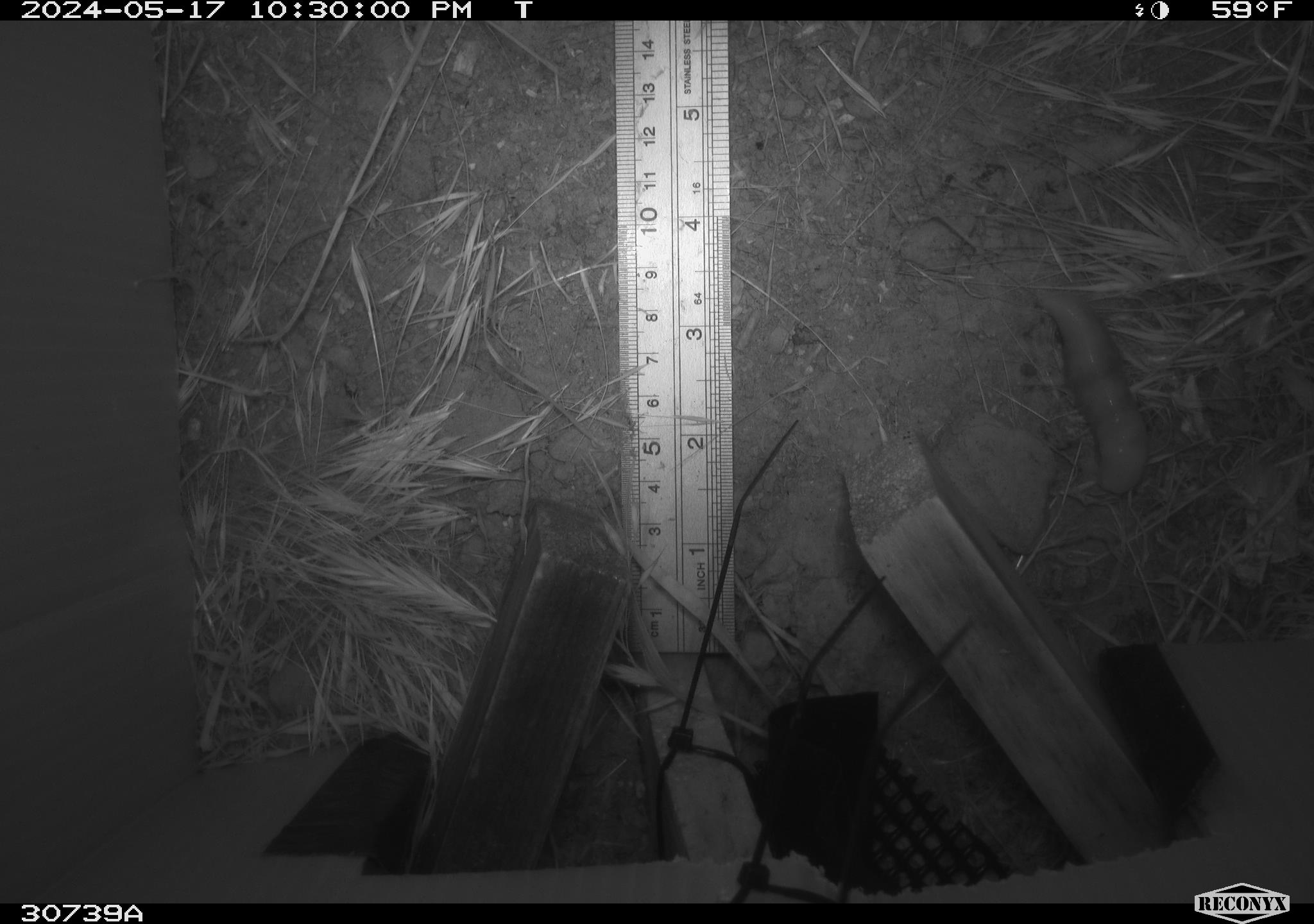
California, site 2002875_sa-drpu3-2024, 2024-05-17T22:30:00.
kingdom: Animalia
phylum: Mollusca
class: Gastropoda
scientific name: Gastropoda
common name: gastropods